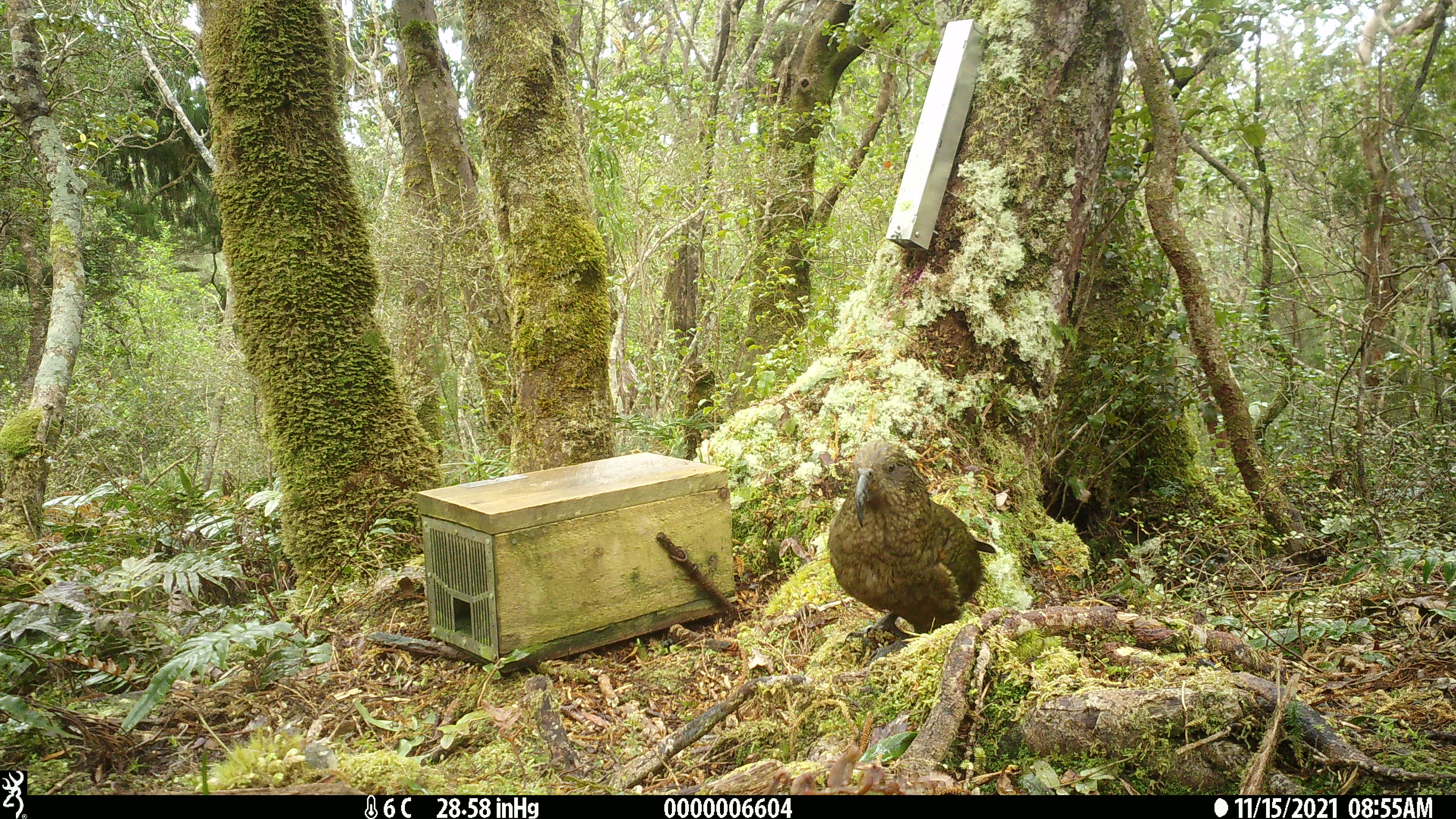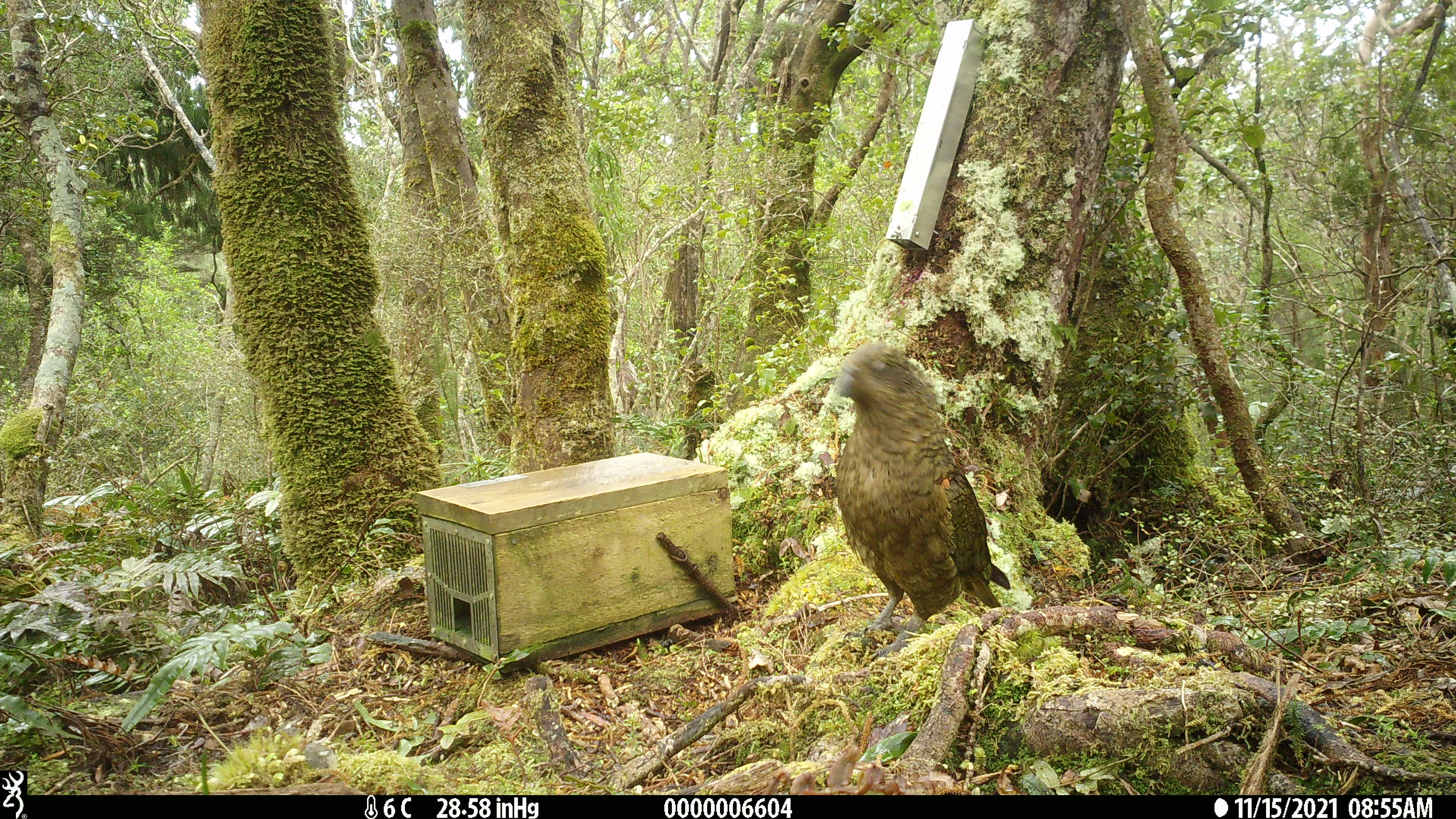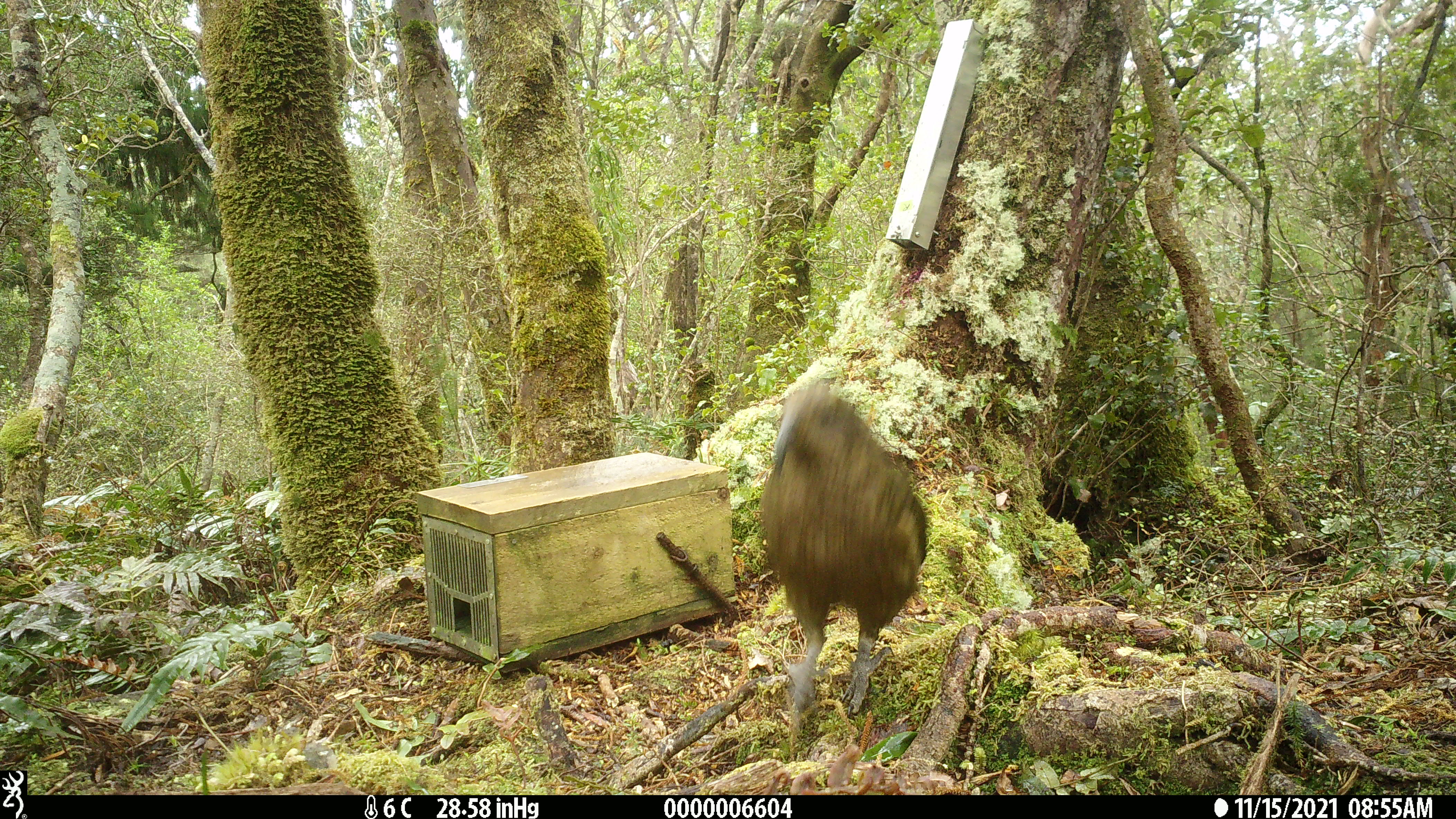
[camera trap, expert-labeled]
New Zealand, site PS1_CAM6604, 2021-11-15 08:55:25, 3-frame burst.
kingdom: Animalia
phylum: Chordata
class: Aves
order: Psittaciformes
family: Strigopidae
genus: Nestor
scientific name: Nestor notabilis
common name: kea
Kea (Nestor notabilis).